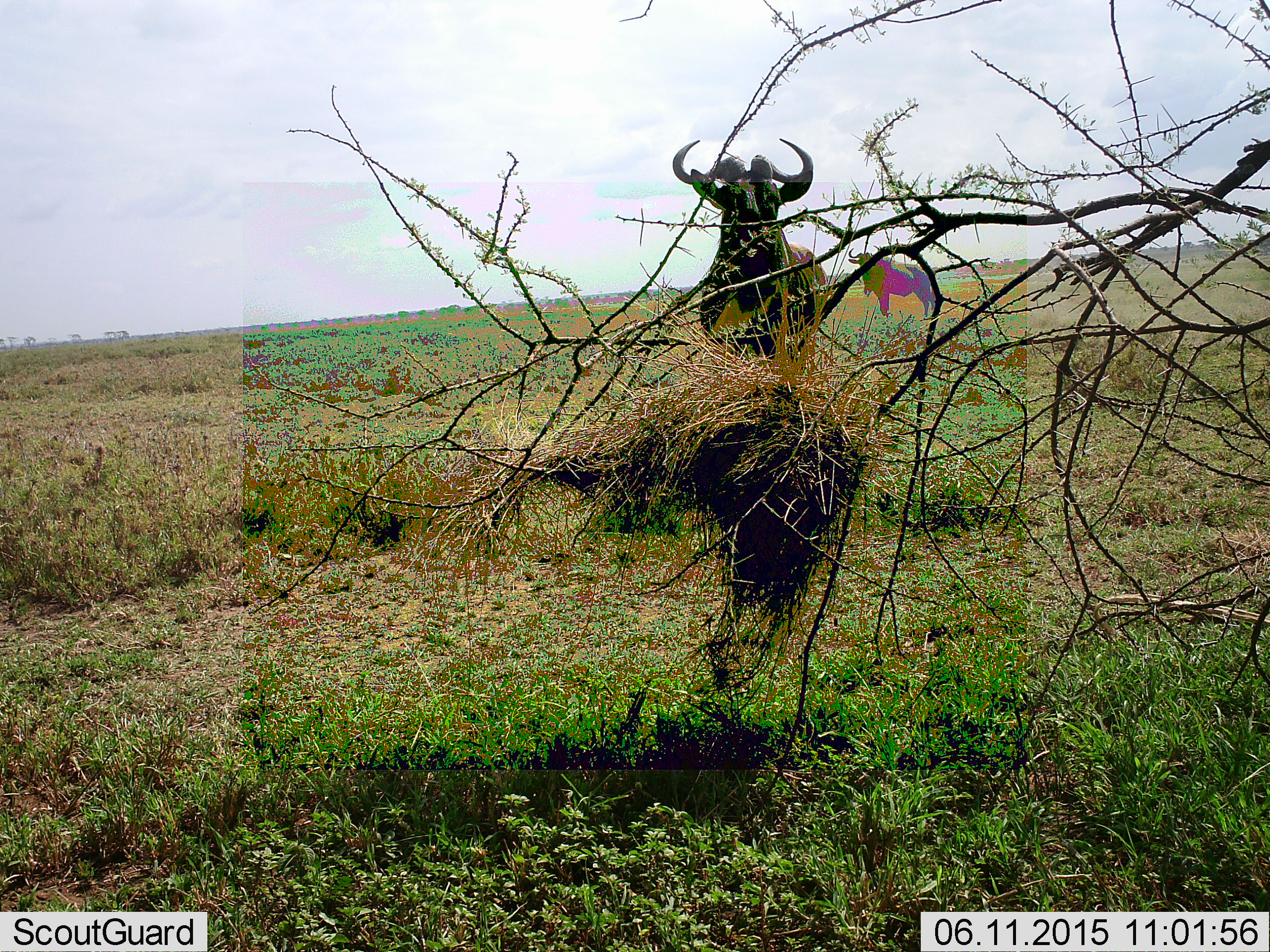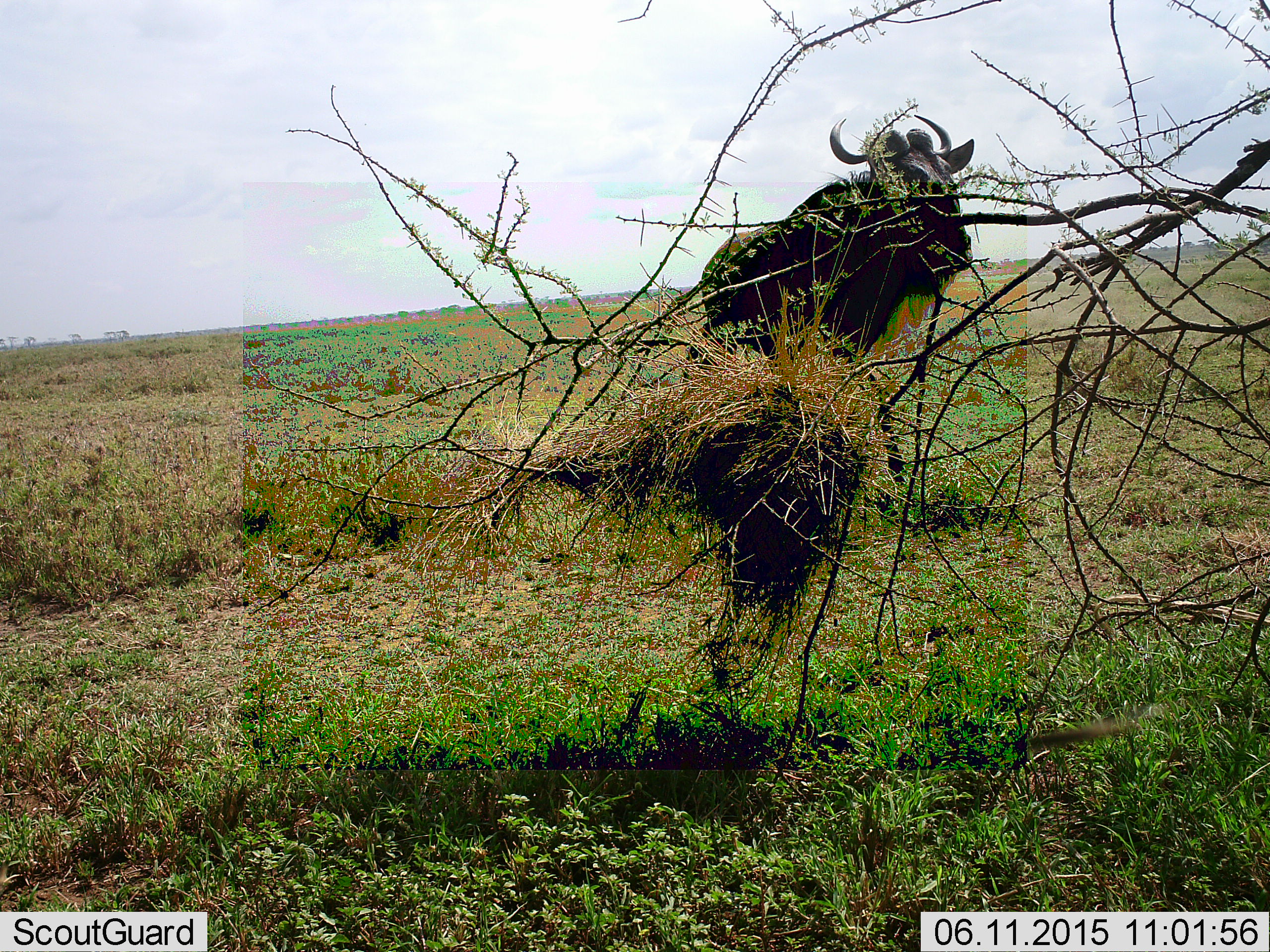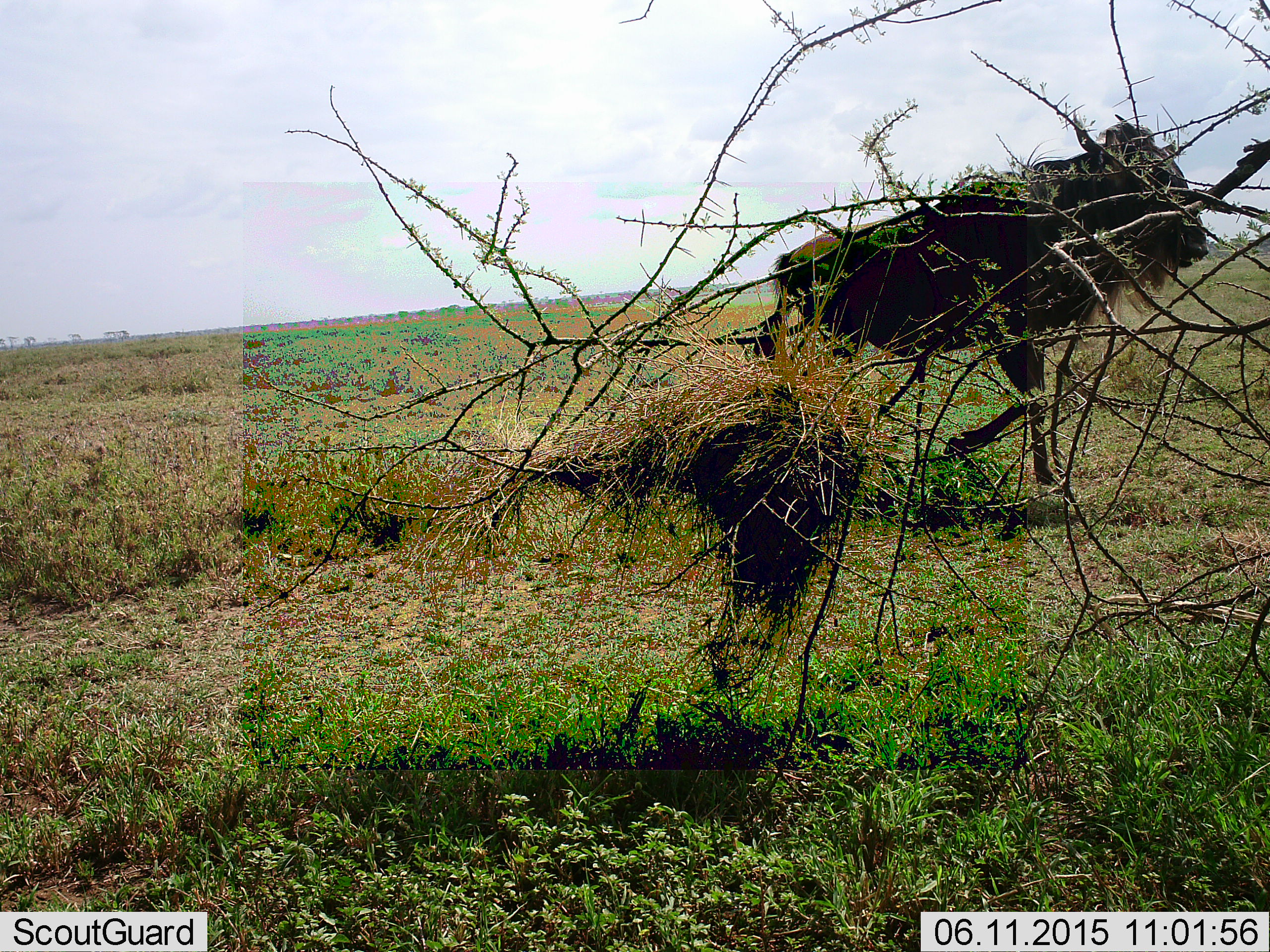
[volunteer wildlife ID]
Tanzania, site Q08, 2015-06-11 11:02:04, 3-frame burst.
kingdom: Animalia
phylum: Chordata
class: Mammalia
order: Artiodactyla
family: Bovidae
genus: Connochaetes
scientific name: Connochaetes taurinus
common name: blue wildebeest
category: wildebeest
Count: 2.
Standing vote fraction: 40%.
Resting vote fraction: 0%.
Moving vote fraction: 100%.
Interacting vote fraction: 0%.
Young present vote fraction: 0%.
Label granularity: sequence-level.